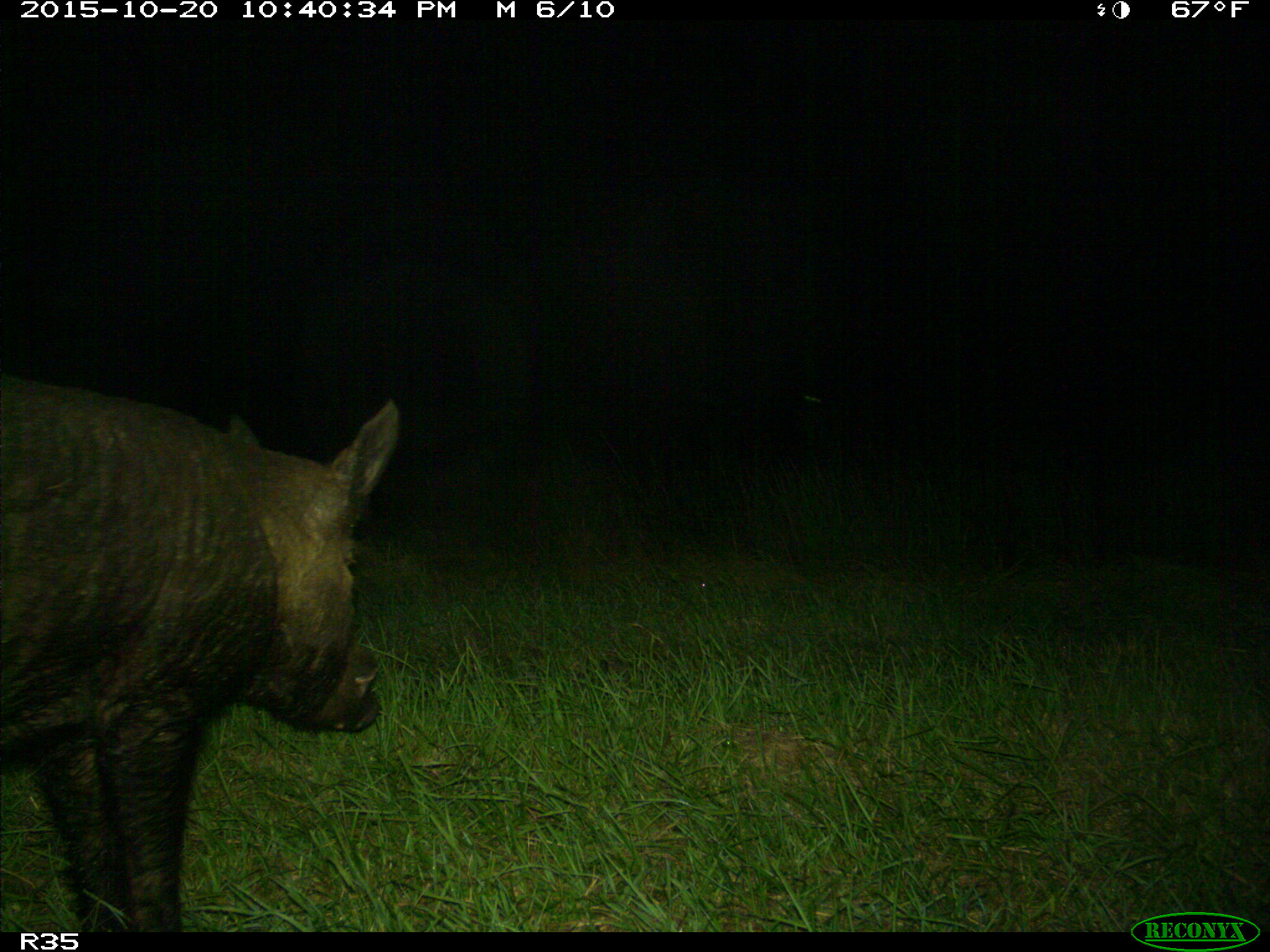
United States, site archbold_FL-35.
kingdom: Animalia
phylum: Chordata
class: Mammalia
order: Artiodactyla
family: Suidae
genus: Sus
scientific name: Sus scrofa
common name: wild boar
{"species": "Sus scrofa (wild boar)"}